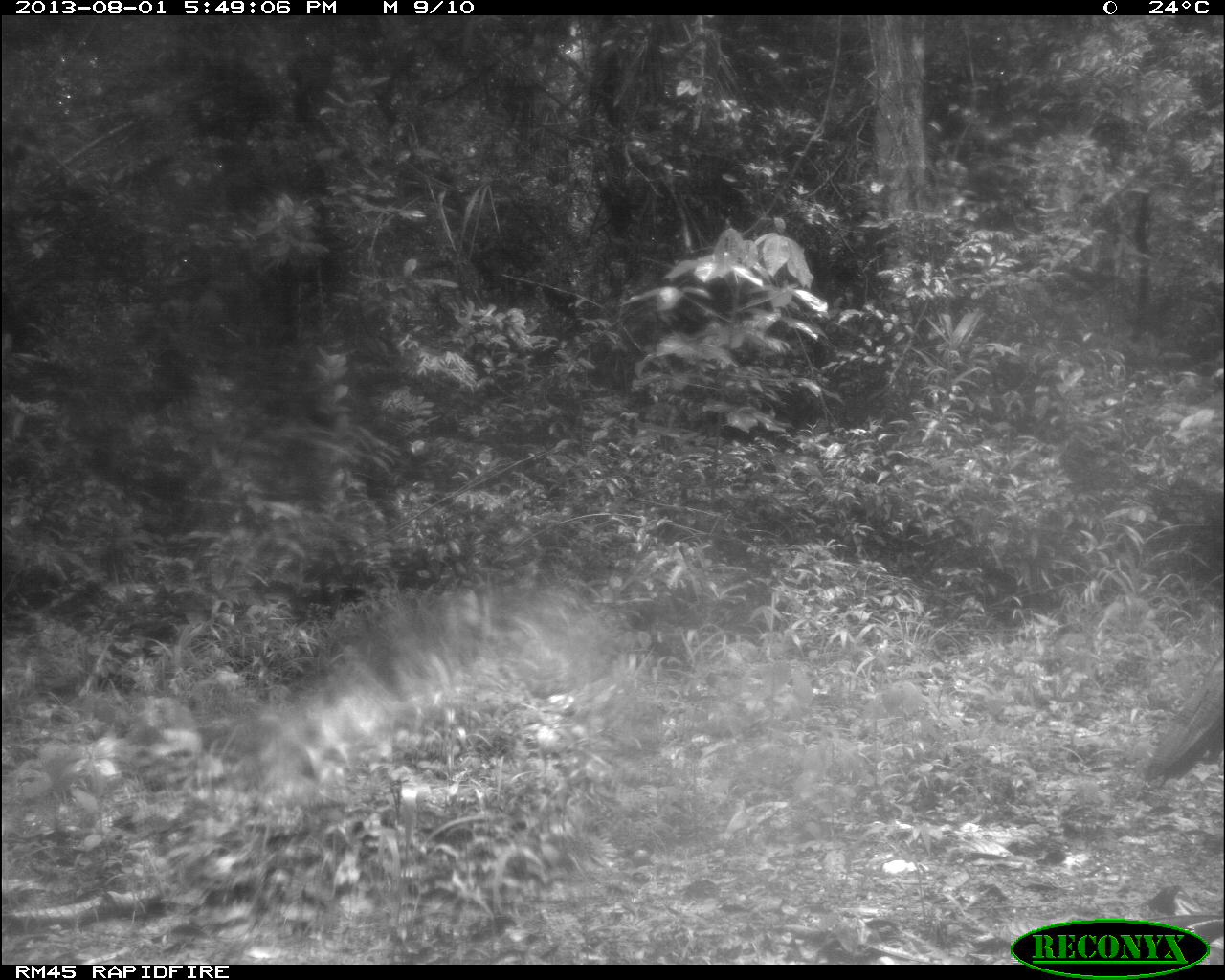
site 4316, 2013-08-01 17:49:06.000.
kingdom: Animalia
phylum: Chordata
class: Aves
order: Galliformes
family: Phasianidae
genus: Meleagris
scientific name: Meleagris ocellata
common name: ocellated turkey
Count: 1.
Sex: male.